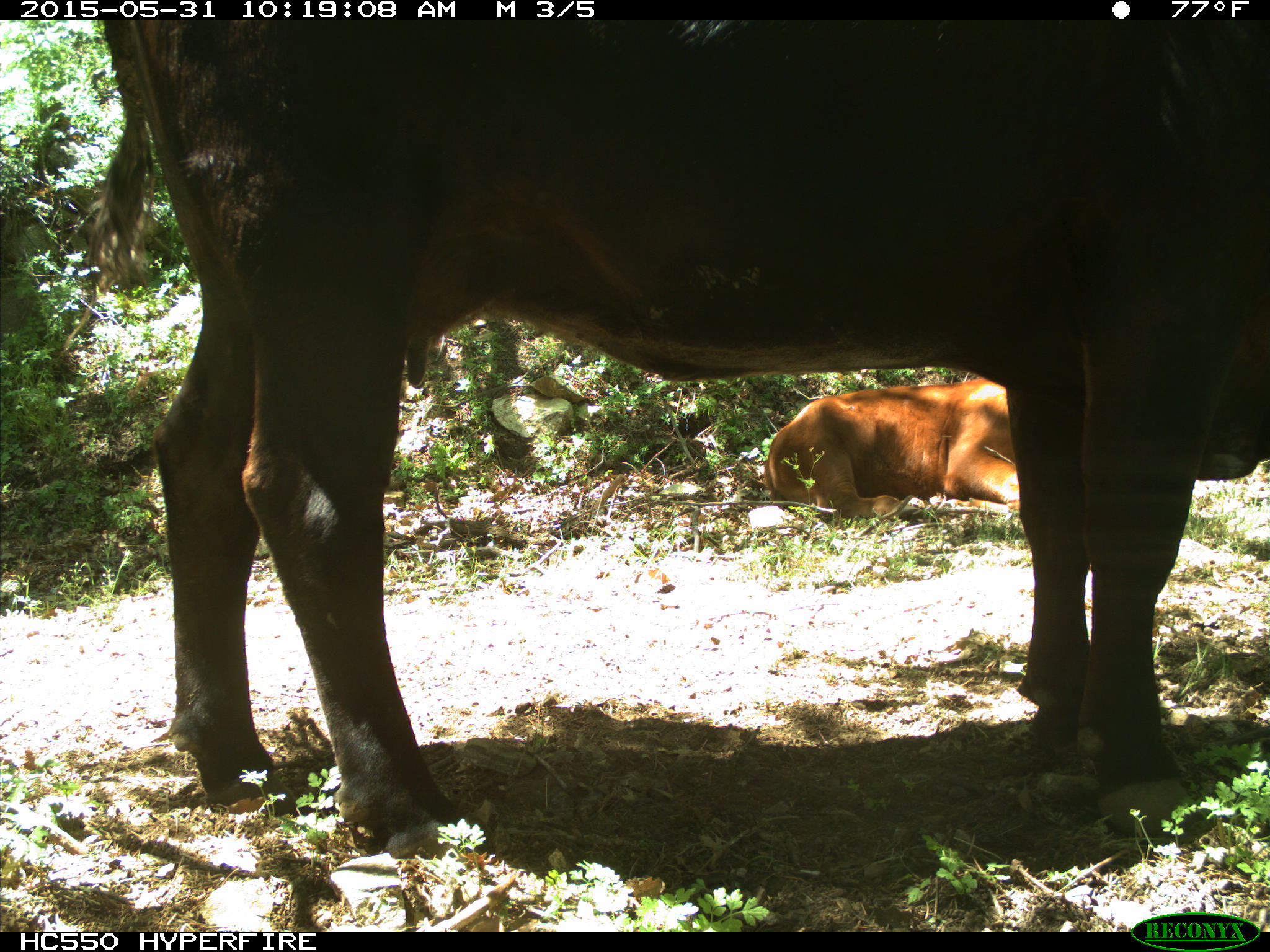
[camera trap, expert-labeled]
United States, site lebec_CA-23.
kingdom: Animalia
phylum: Chordata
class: Mammalia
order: Artiodactyla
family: Bovidae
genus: Bos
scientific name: Bos taurus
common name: domestic cow